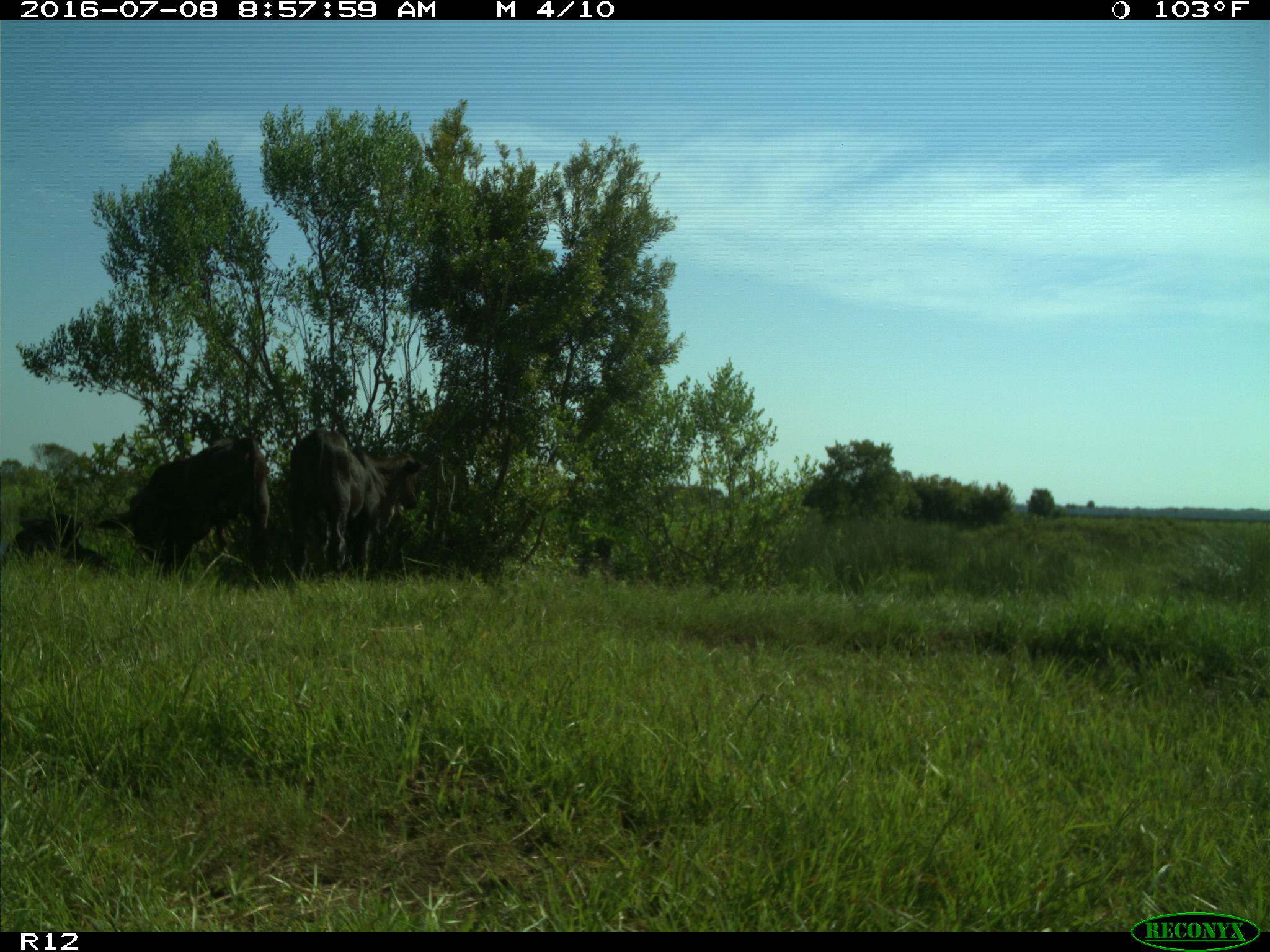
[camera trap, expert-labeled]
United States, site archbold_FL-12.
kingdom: Animalia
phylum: Chordata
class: Mammalia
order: Artiodactyla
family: Bovidae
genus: Bos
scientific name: Bos taurus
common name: domestic cow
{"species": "Bos taurus (domestic cow)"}